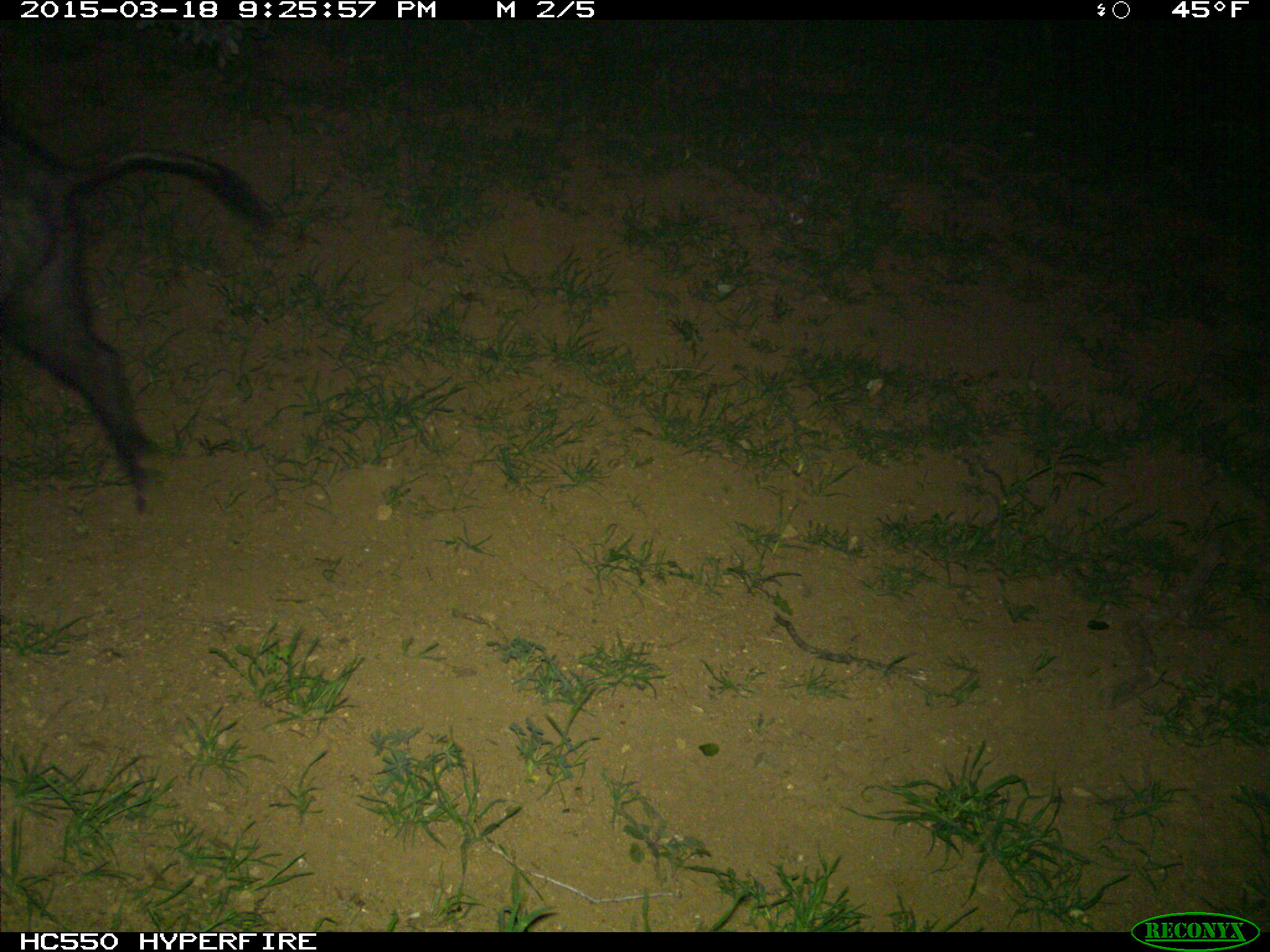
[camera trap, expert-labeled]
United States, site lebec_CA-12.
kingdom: Animalia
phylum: Chordata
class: Mammalia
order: Artiodactyla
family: Suidae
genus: Sus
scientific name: Sus scrofa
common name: wild boar